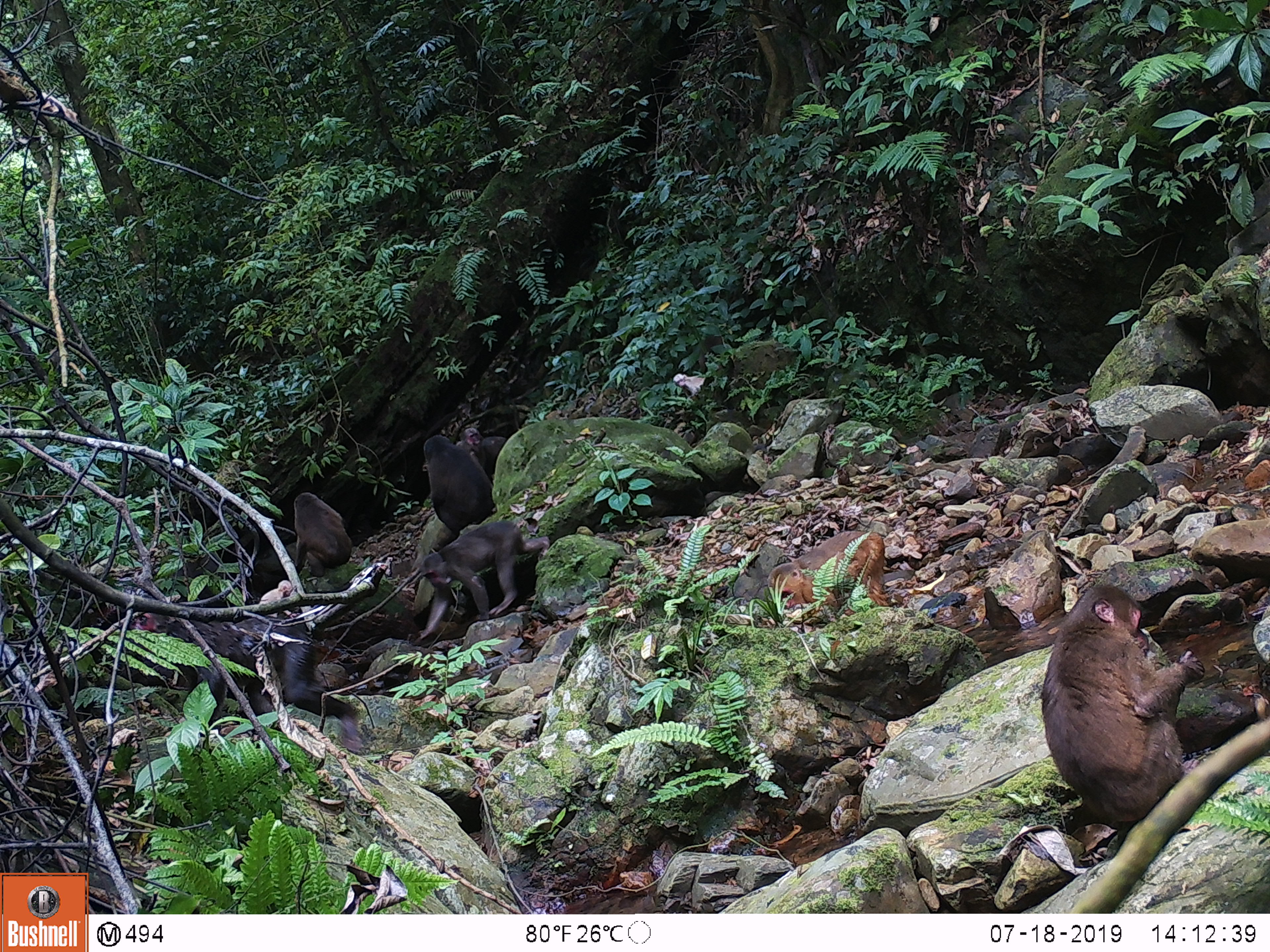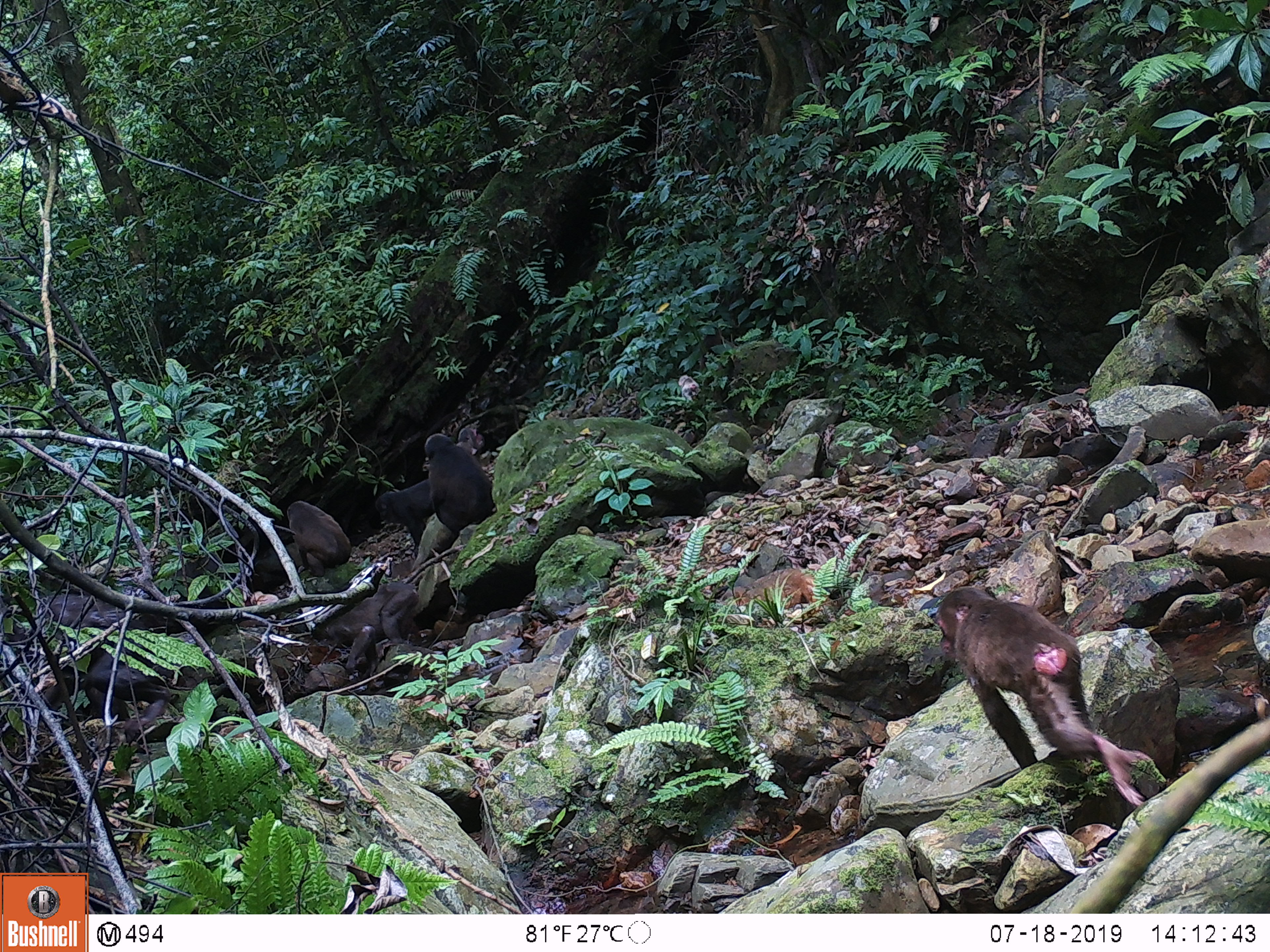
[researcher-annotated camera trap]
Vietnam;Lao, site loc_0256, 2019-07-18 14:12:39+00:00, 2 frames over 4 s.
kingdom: Animalia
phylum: Chordata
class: Mammalia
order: Primates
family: Cercopithecidae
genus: Macaca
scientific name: Macaca arctoides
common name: stump-tailed macaque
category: stump tailed macaque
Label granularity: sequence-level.